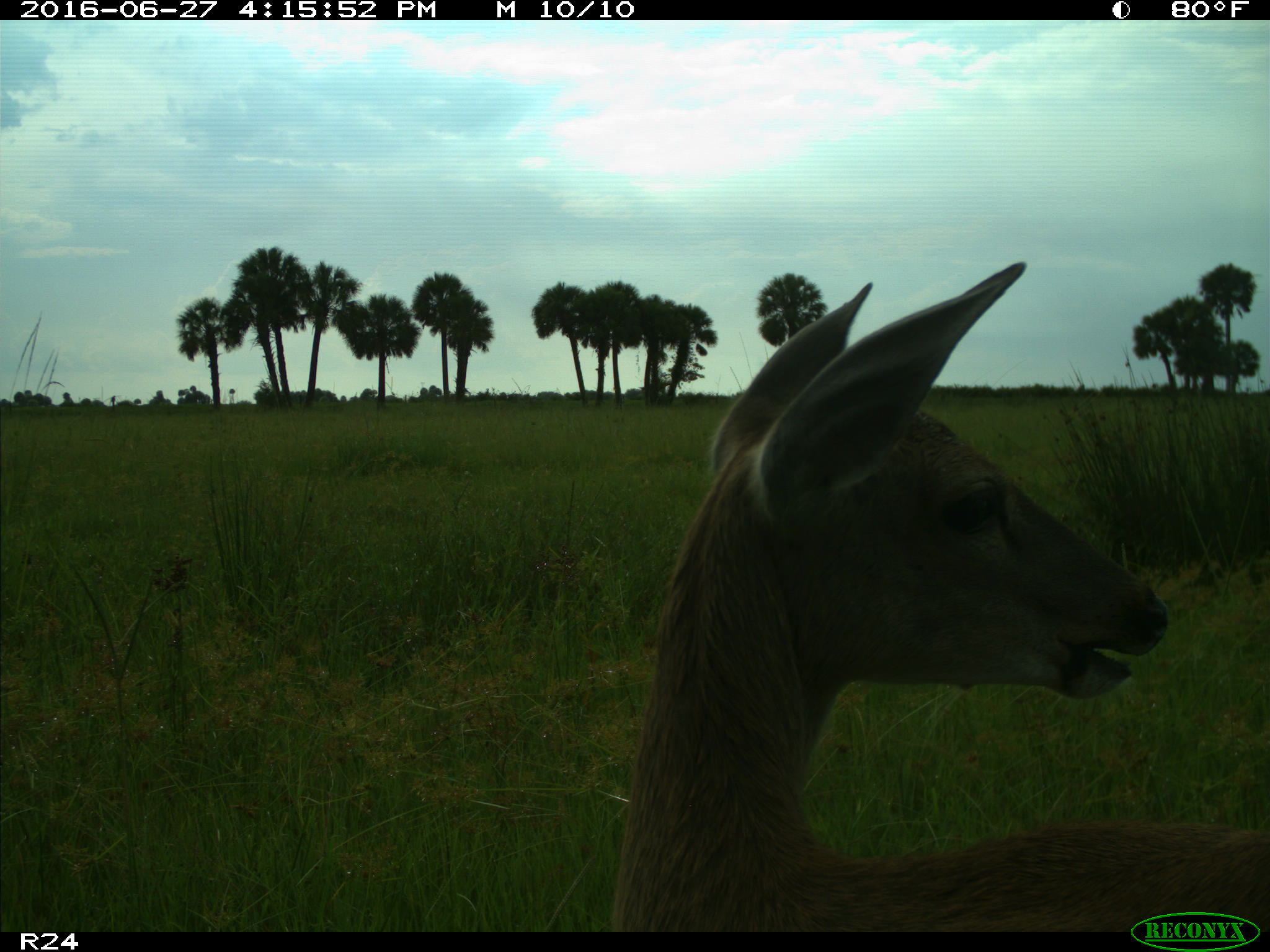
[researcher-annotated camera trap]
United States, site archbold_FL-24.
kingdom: Animalia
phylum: Chordata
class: Mammalia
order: Artiodactyla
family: Cervidae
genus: Odocoileus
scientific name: Odocoileus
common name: deer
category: unidentified deer